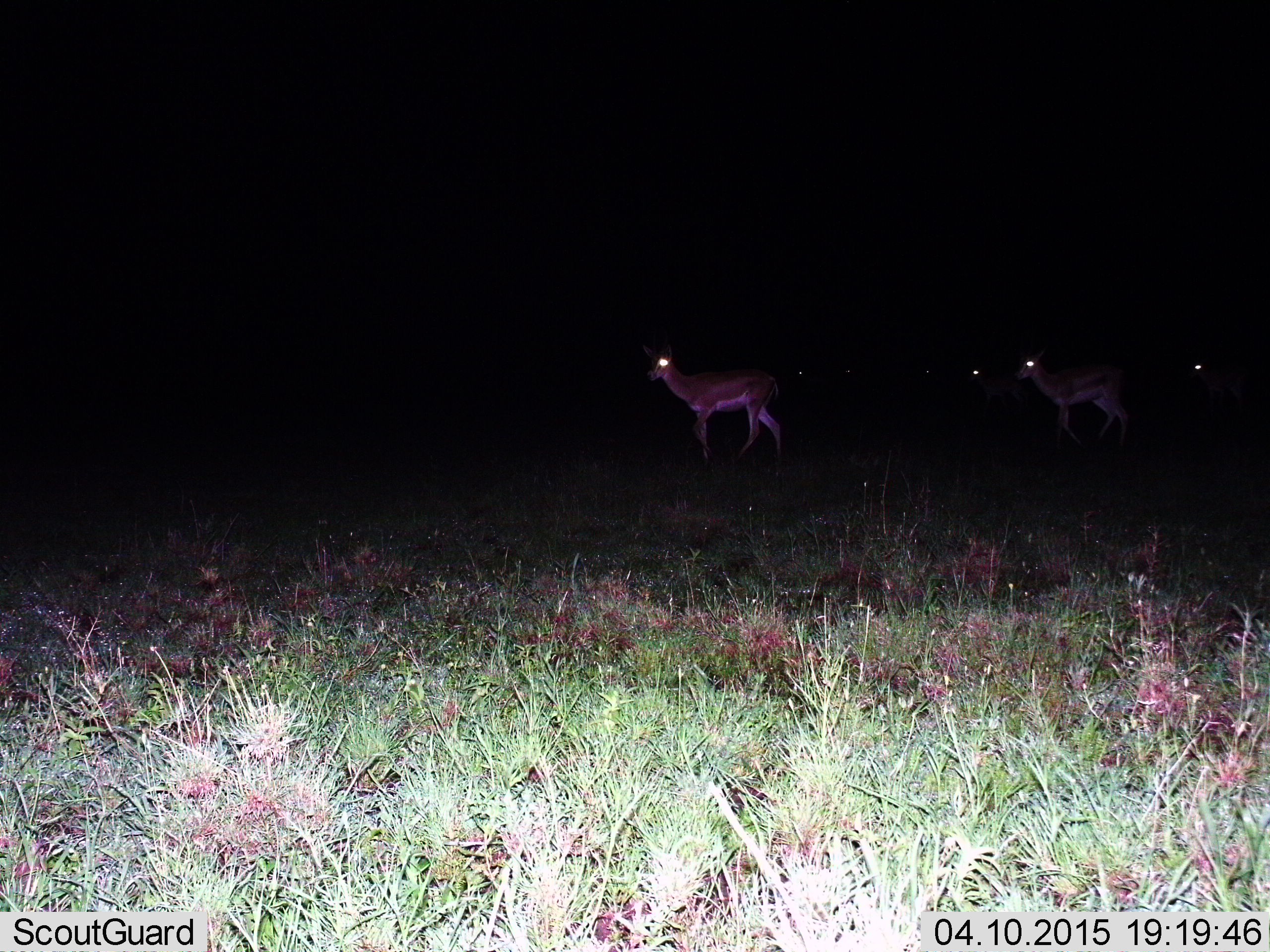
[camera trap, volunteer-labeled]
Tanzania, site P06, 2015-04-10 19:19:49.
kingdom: Animalia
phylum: Chordata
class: Mammalia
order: Artiodactyla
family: Bovidae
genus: Nanger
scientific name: Nanger granti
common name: grant's gazelle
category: gazellegrants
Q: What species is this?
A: Gazellegrants (grant's gazelle) (Nanger granti).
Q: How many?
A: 4.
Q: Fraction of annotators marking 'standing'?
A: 60%.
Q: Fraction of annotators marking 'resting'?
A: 0%.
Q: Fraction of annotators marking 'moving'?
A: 60%.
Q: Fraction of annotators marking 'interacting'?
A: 0%.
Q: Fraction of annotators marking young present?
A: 0%.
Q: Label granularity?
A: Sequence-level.